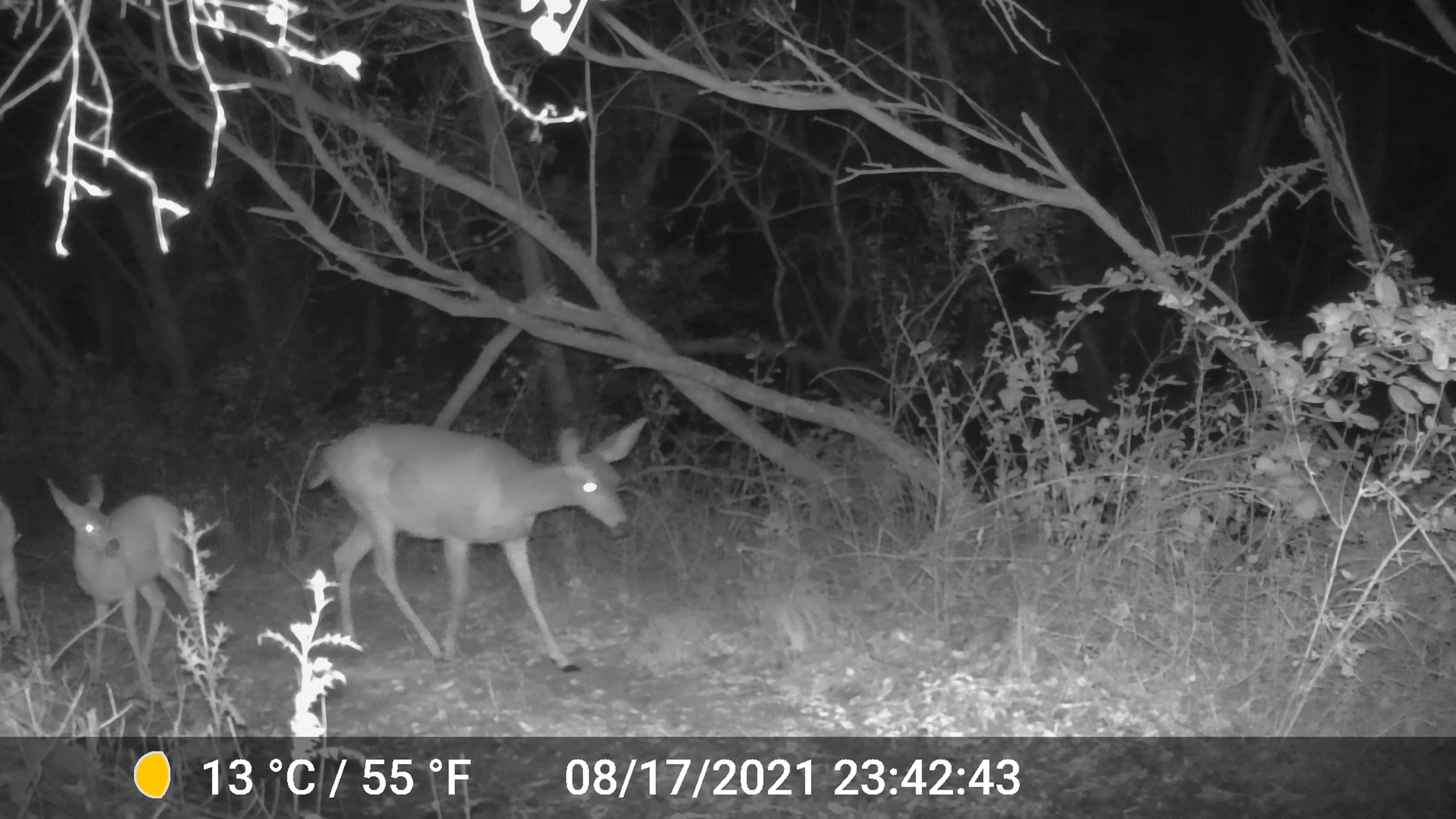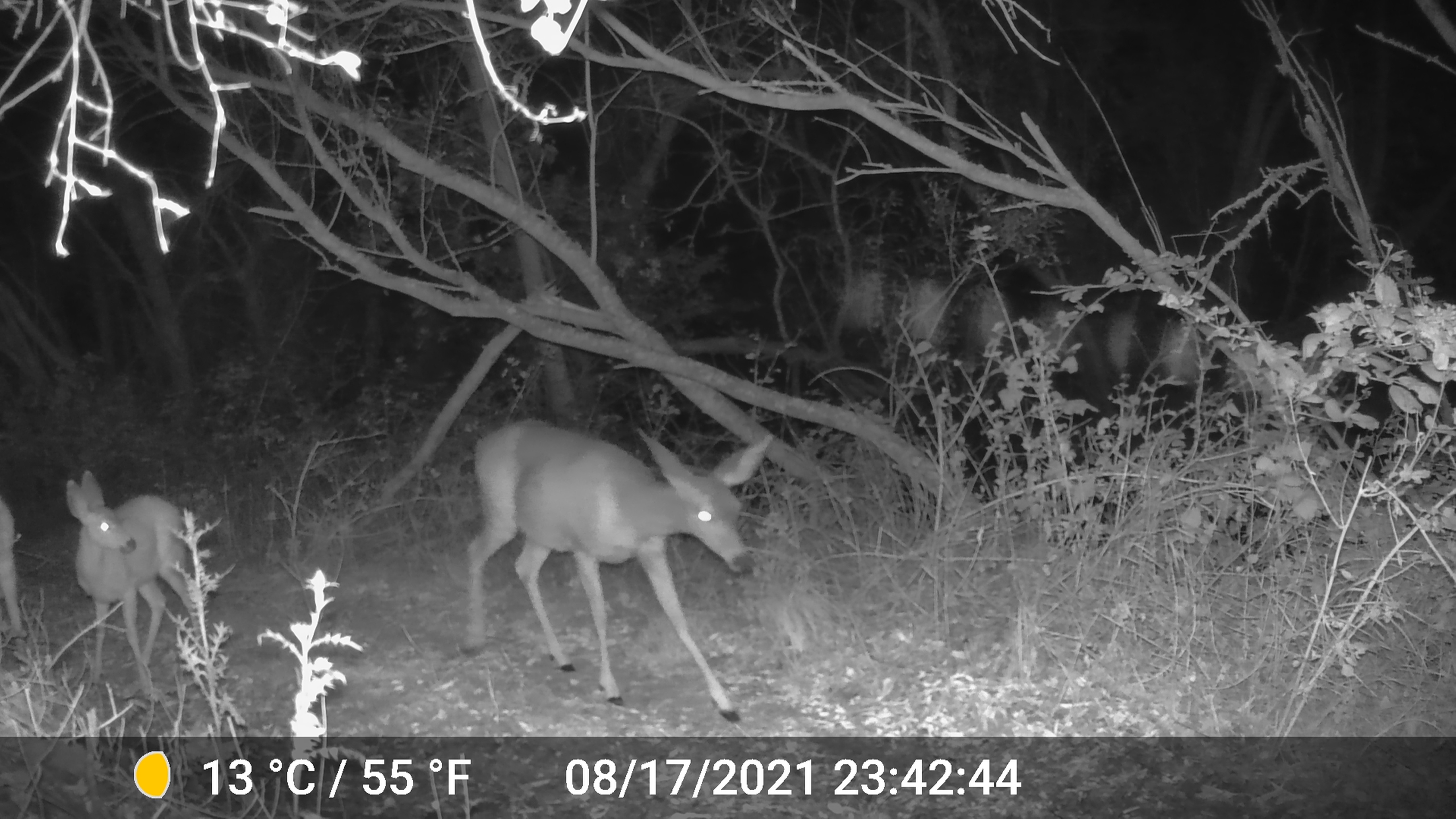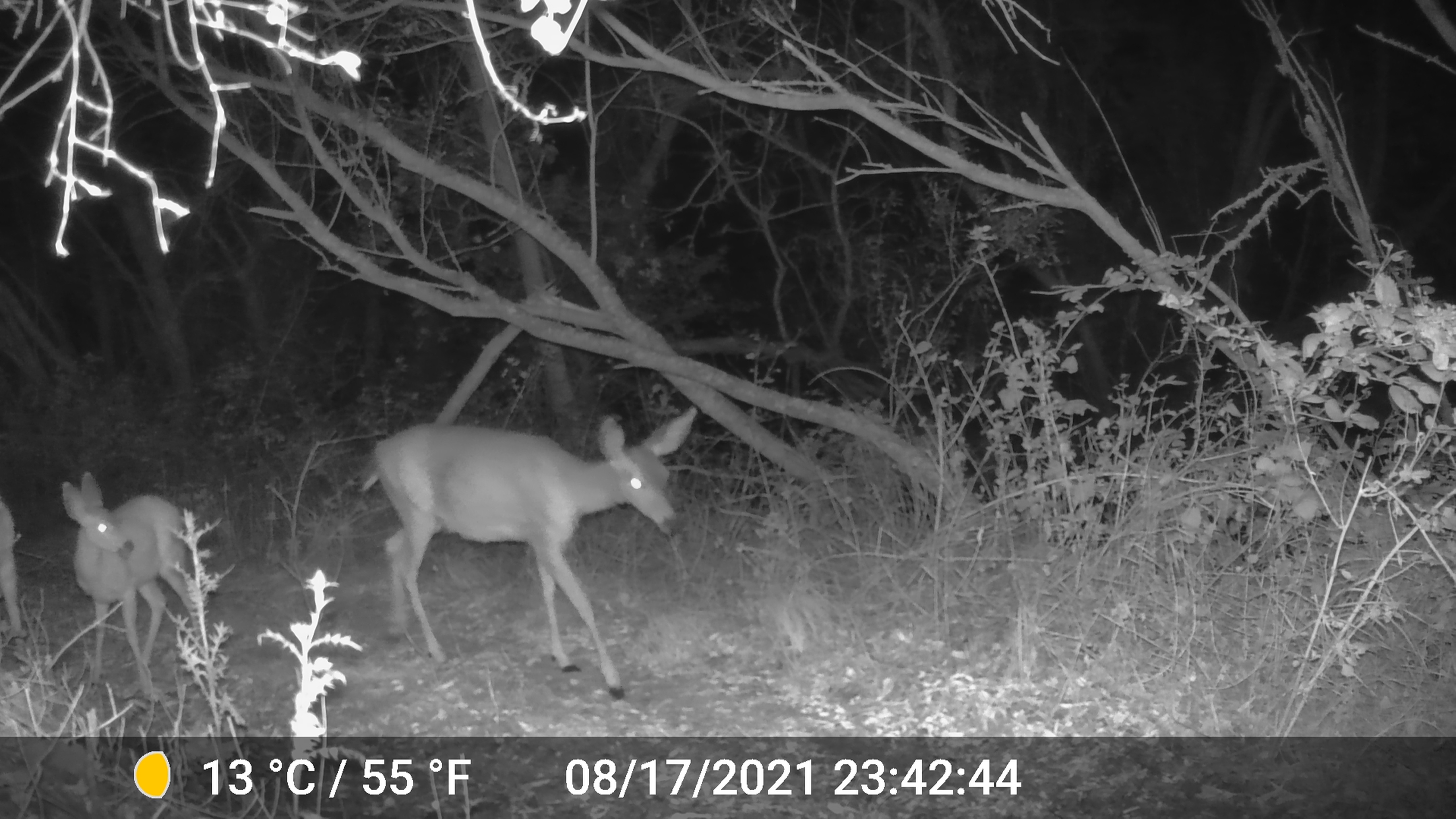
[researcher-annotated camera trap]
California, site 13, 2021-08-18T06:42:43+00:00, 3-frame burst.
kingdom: Animalia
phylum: Chordata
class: Mammalia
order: Artiodactyla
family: Cervidae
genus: Odocoileus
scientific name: Odocoileus hemionus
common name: mule deer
Mule deer (Odocoileus hemionus).